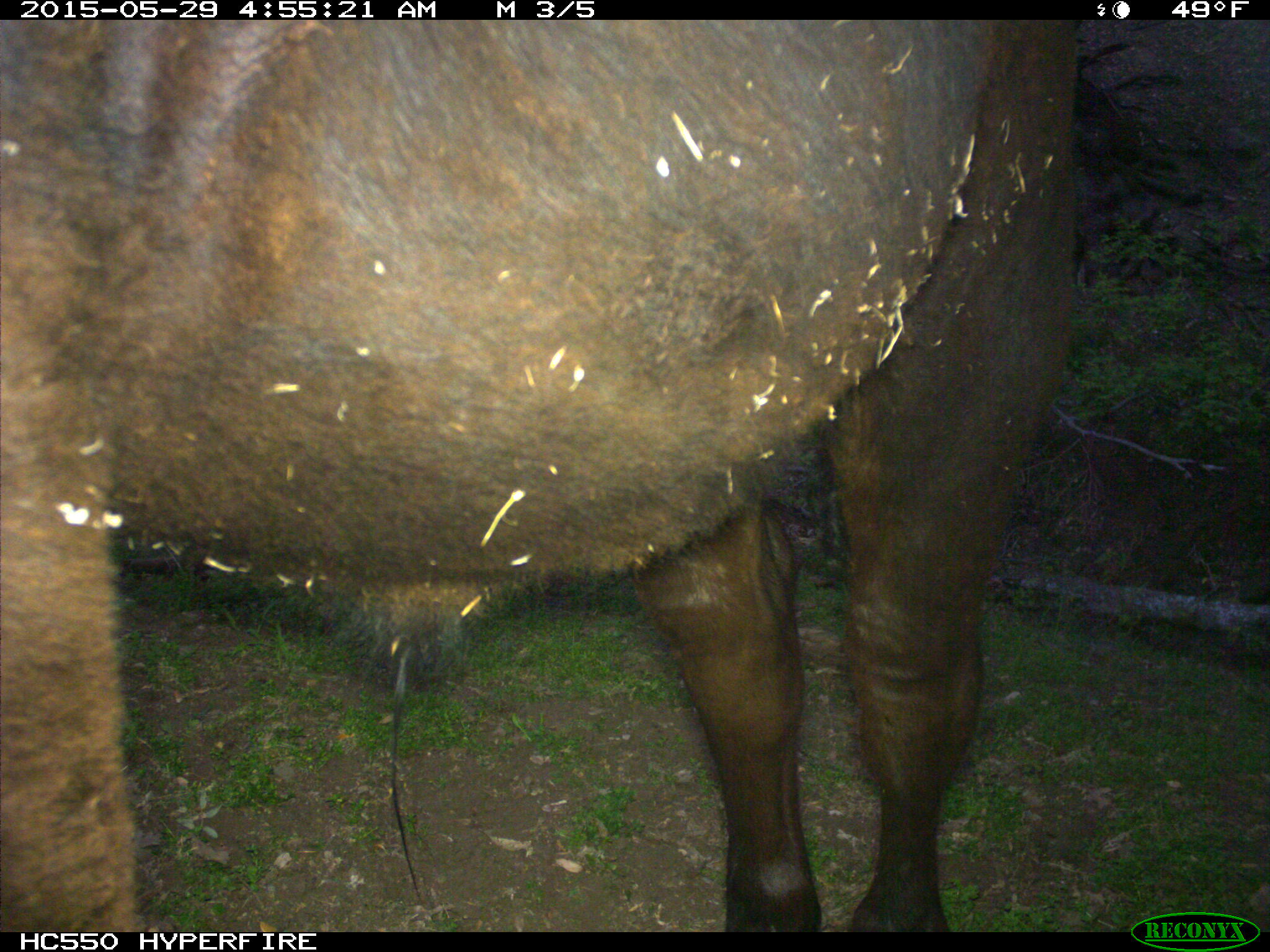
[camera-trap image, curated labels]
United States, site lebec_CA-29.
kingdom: Animalia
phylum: Chordata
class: Mammalia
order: Artiodactyla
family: Bovidae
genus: Bos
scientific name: Bos taurus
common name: domestic cow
Bos taurus (domestic cow).